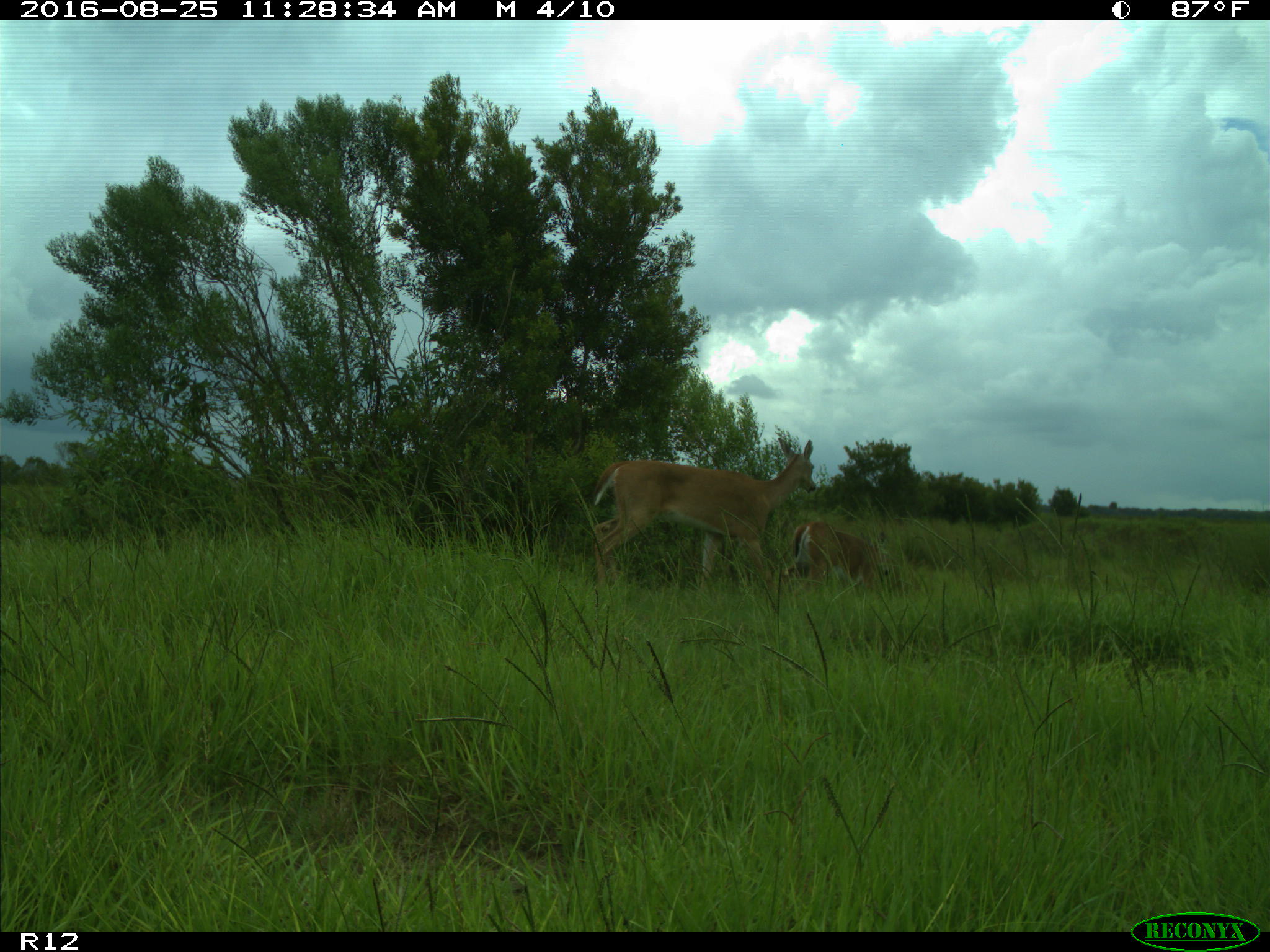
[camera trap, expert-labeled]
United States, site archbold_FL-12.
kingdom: Animalia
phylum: Chordata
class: Mammalia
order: Artiodactyla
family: Cervidae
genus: Odocoileus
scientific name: Odocoileus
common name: deer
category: unidentified deer